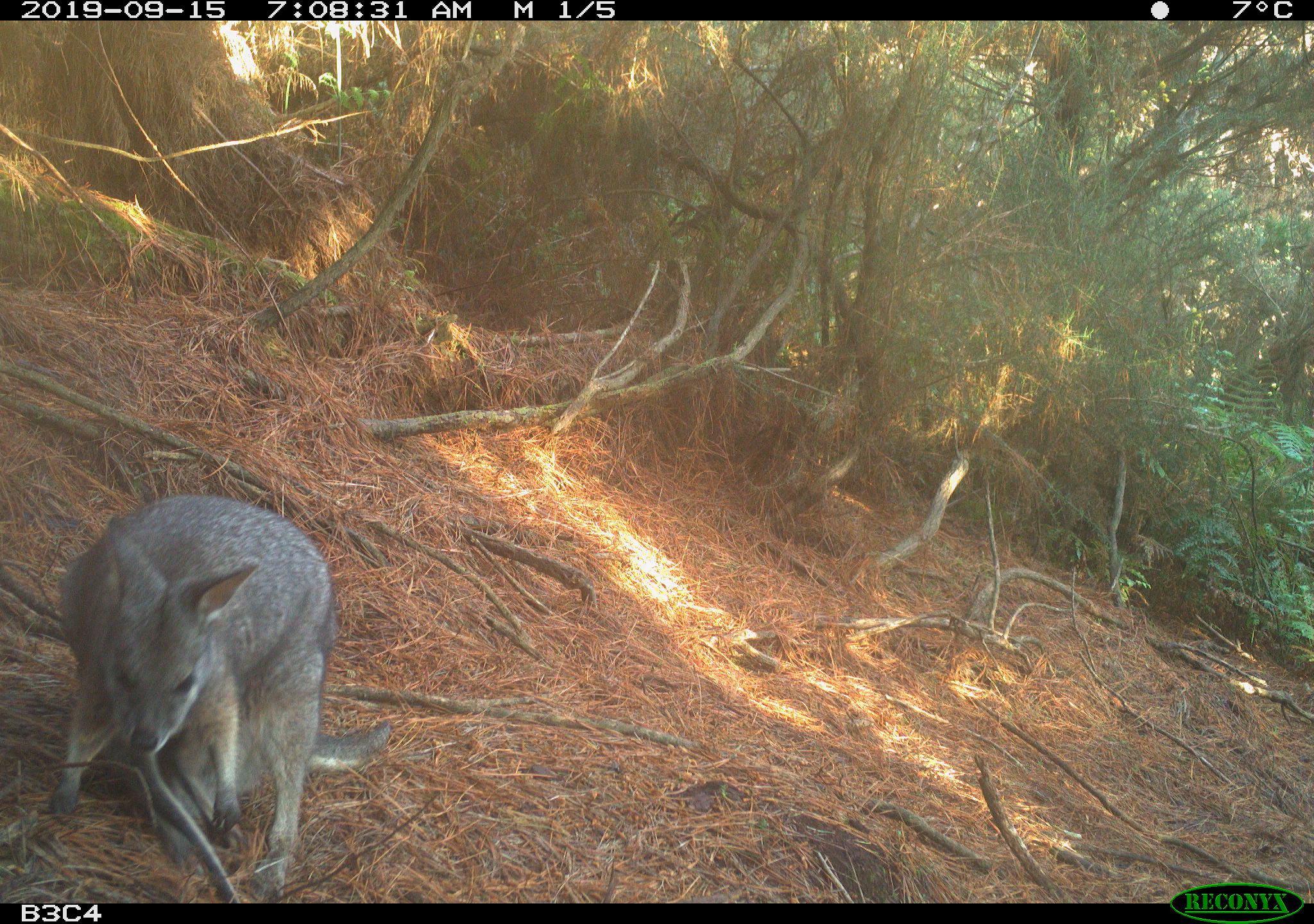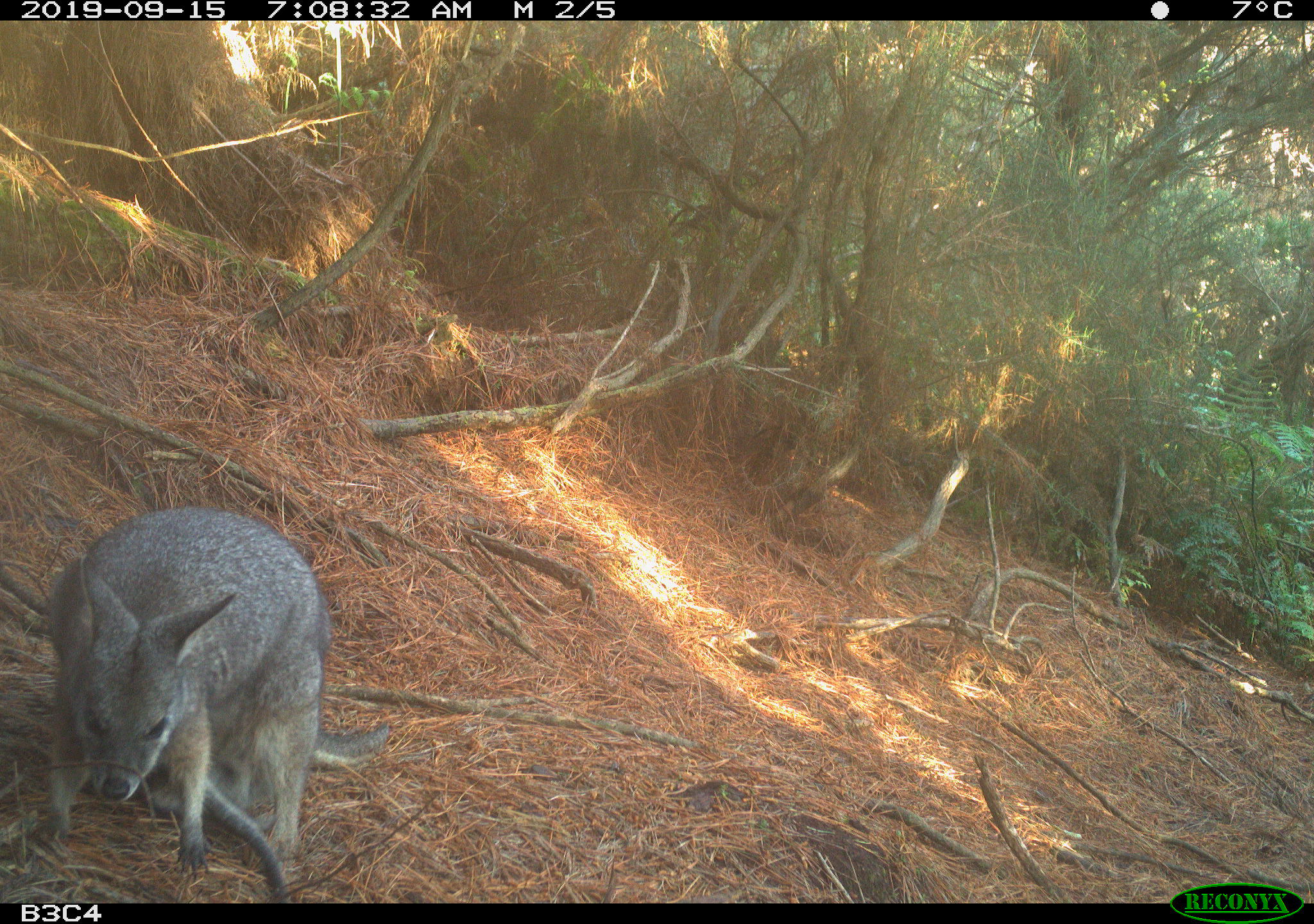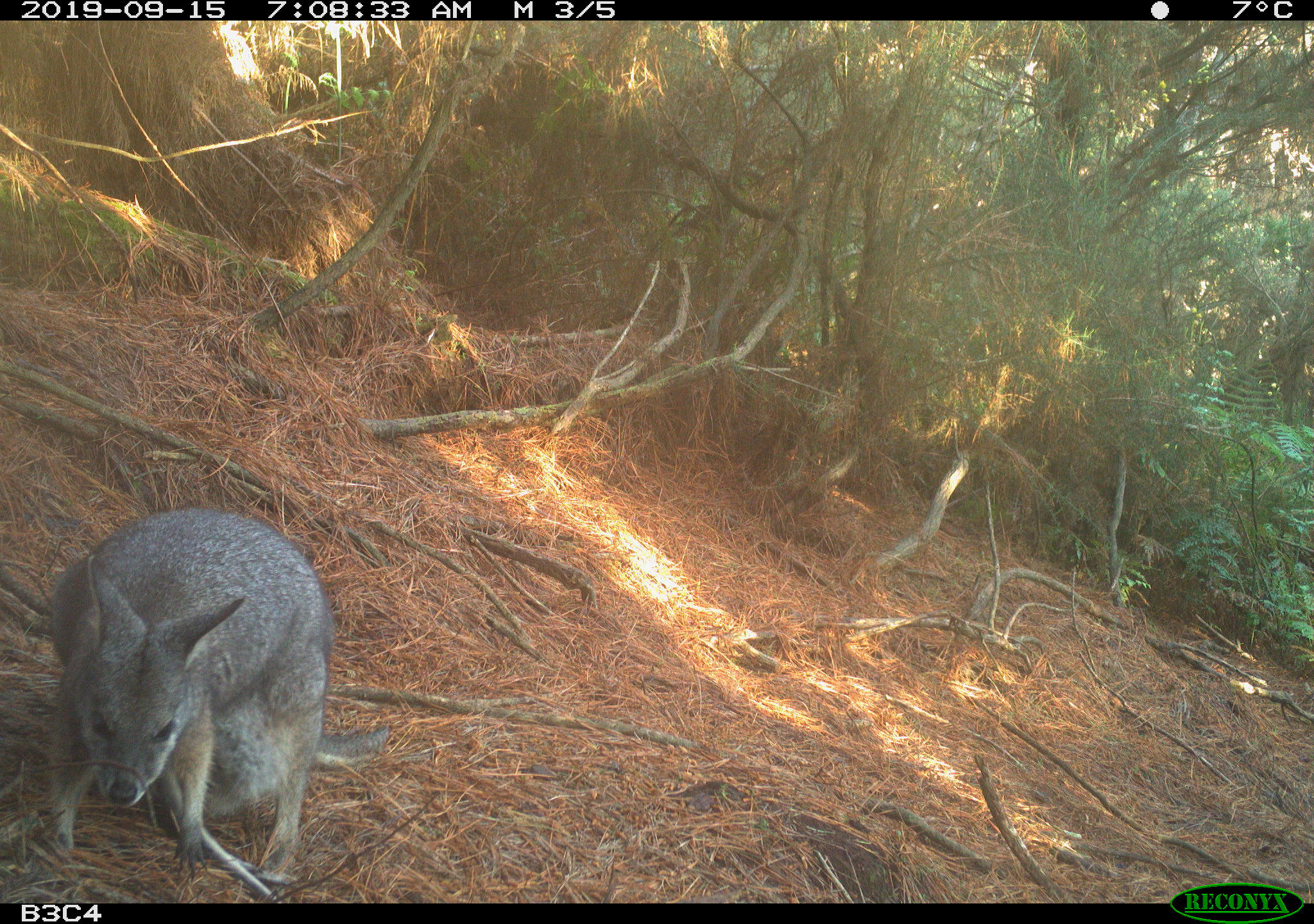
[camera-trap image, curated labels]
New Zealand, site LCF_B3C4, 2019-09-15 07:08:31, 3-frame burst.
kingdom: Animalia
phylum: Chordata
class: Mammalia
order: Diprotodontia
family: Macropodidae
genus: Notamacropus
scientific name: Notamacropus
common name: wallaby